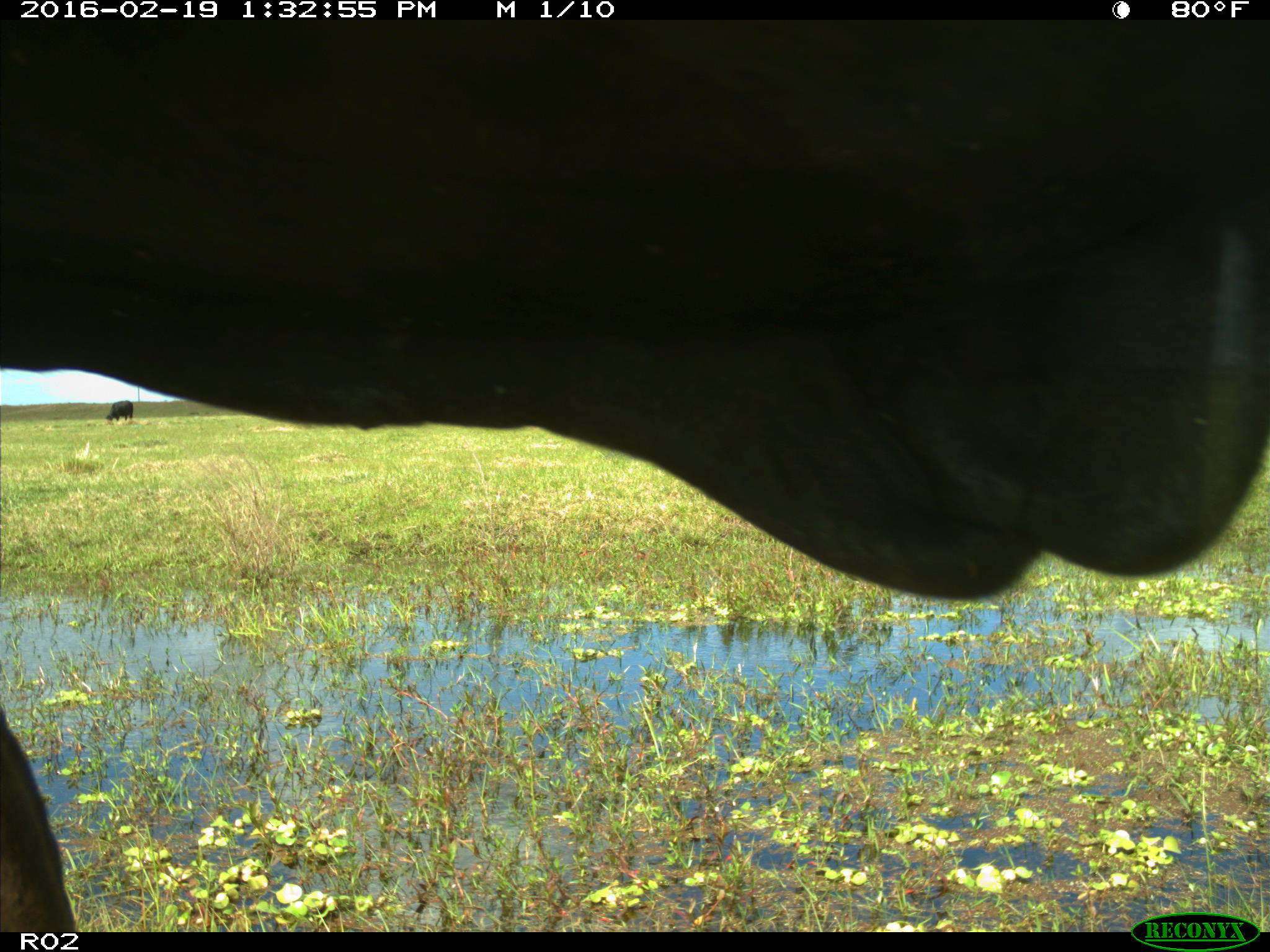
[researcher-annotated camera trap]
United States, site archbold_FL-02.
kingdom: Animalia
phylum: Chordata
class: Mammalia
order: Artiodactyla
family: Bovidae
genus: Bos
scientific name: Bos taurus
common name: domestic cow